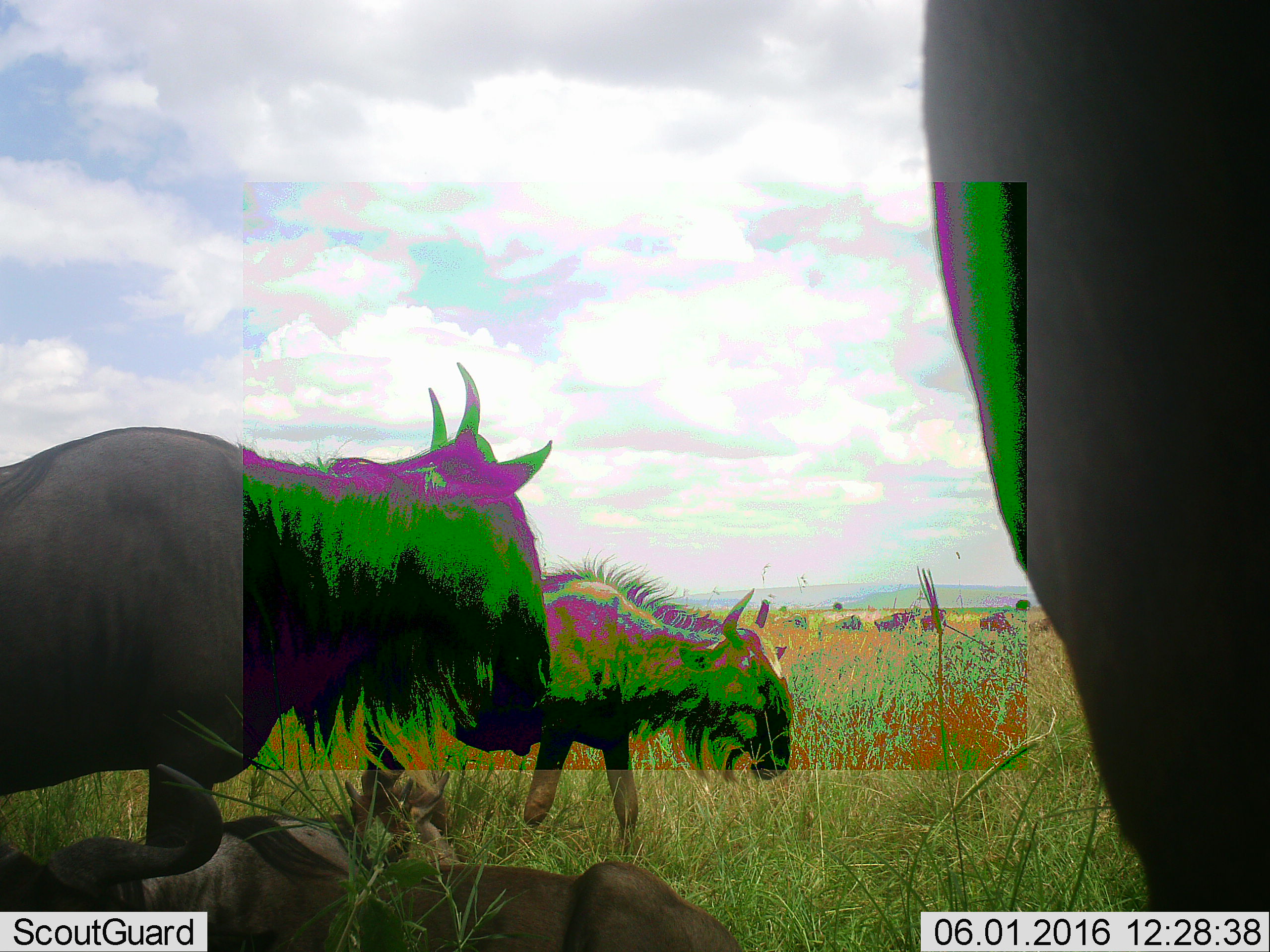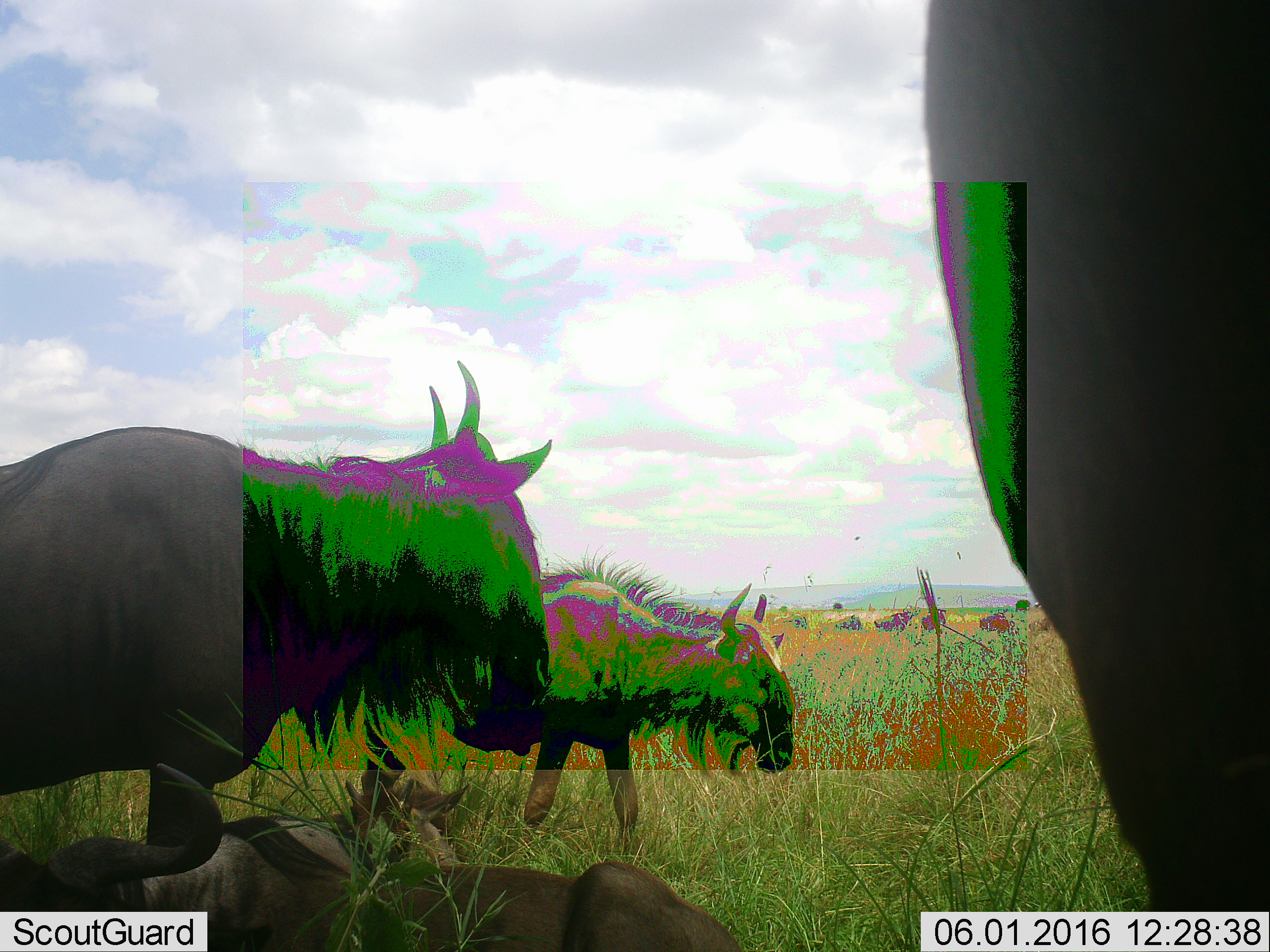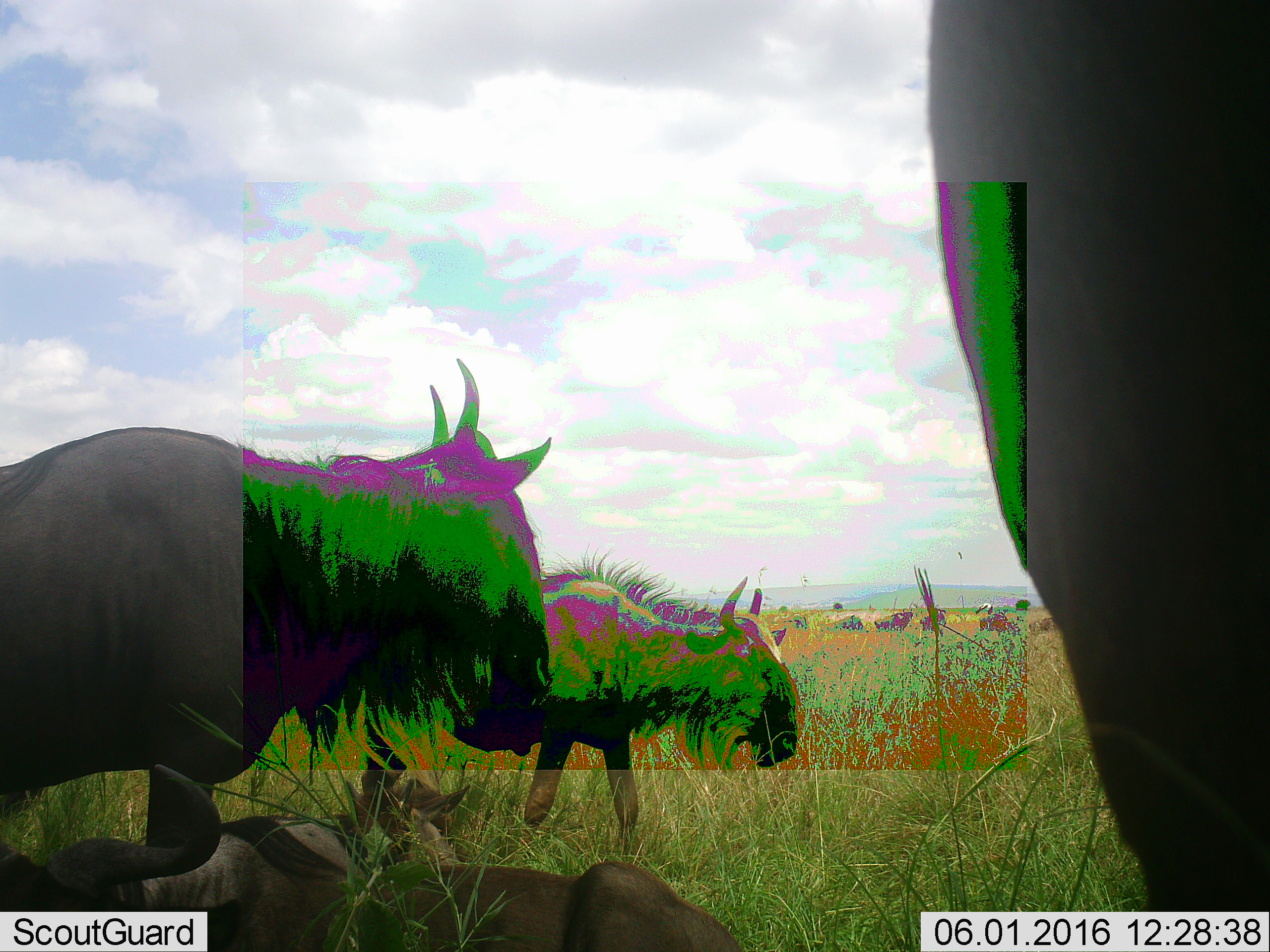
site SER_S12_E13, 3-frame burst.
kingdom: Animalia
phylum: Chordata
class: Mammalia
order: Artiodactyla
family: Bovidae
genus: Connochaetes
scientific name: Connochaetes taurinus taurinus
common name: blue wildebeest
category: wildebeestblue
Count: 4.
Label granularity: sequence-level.